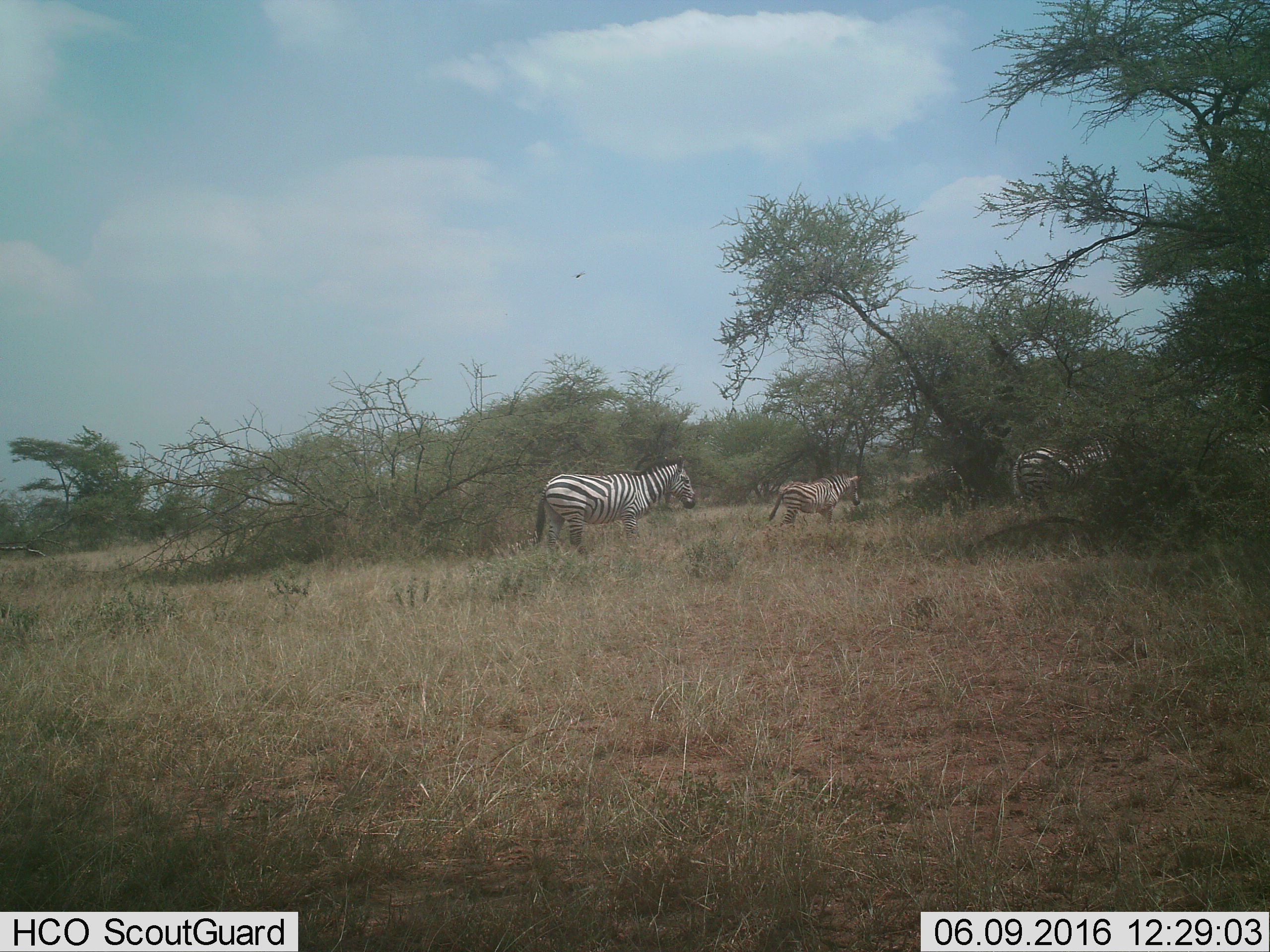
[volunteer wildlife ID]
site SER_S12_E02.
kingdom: Animalia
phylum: Chordata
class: Mammalia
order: Perissodactyla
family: Equidae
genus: Equus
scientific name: Equus quagga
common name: plains zebra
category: zebraplains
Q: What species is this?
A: Zebraplains (plains zebra) (Equus quagga).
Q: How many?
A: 3.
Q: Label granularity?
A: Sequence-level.